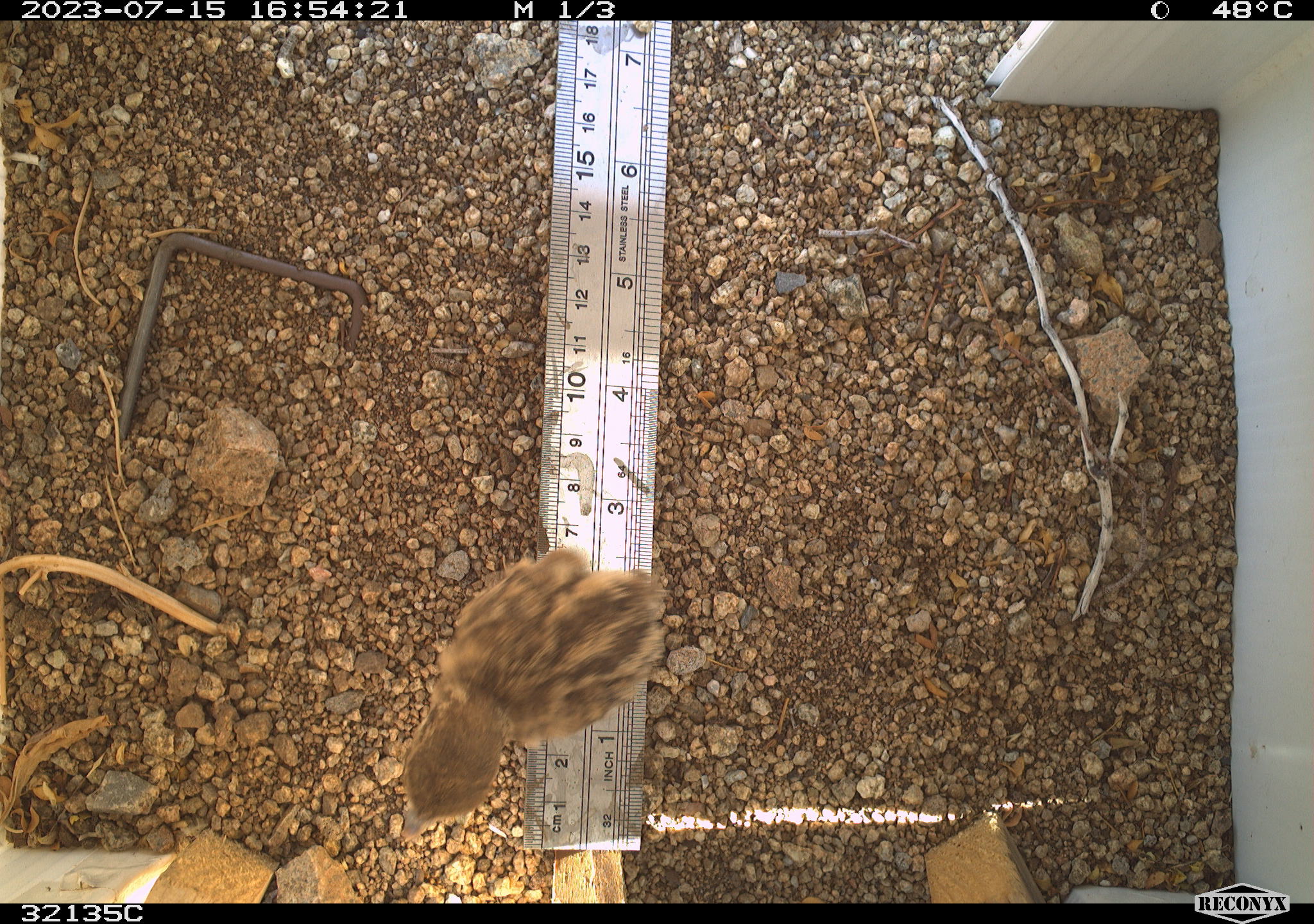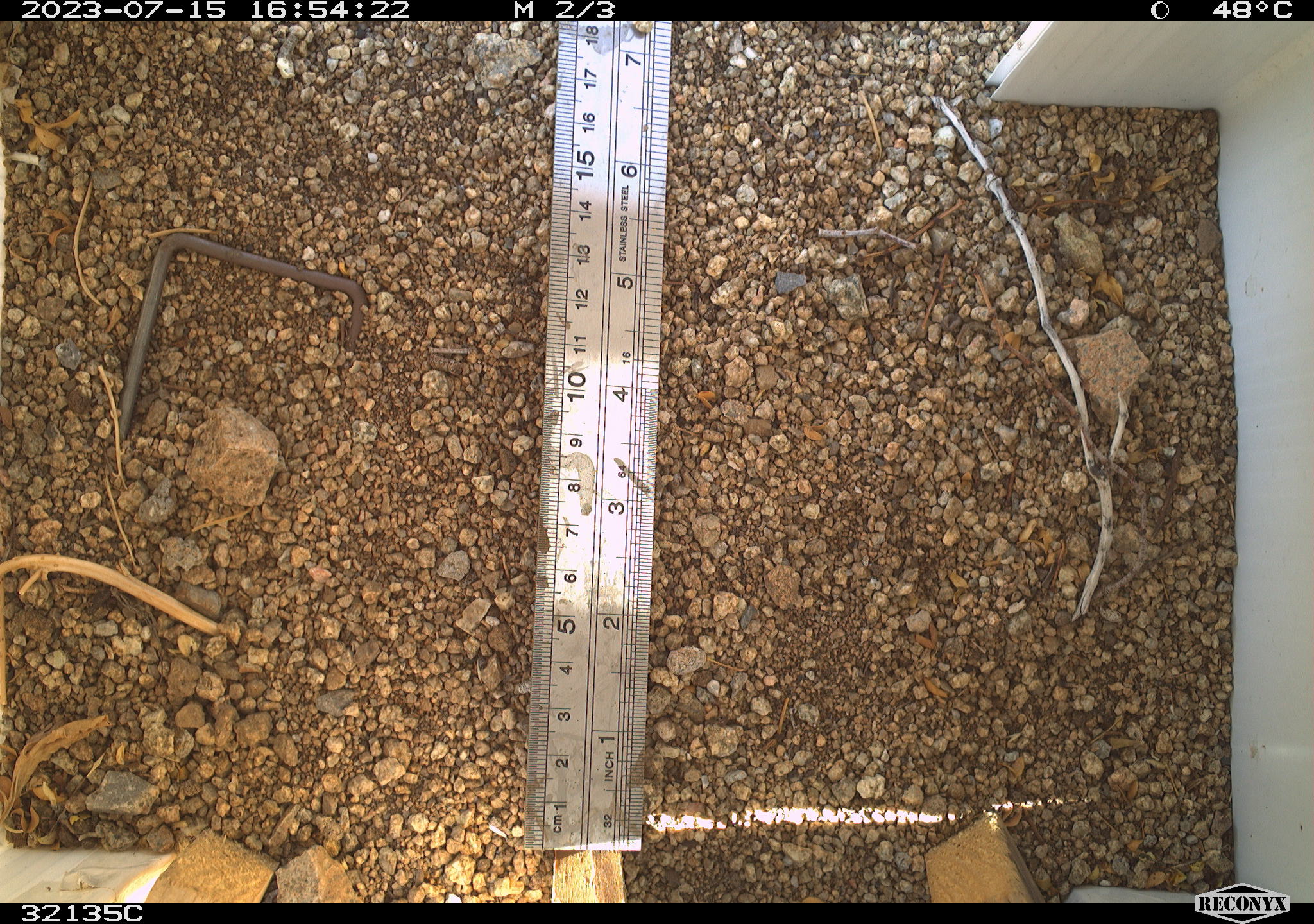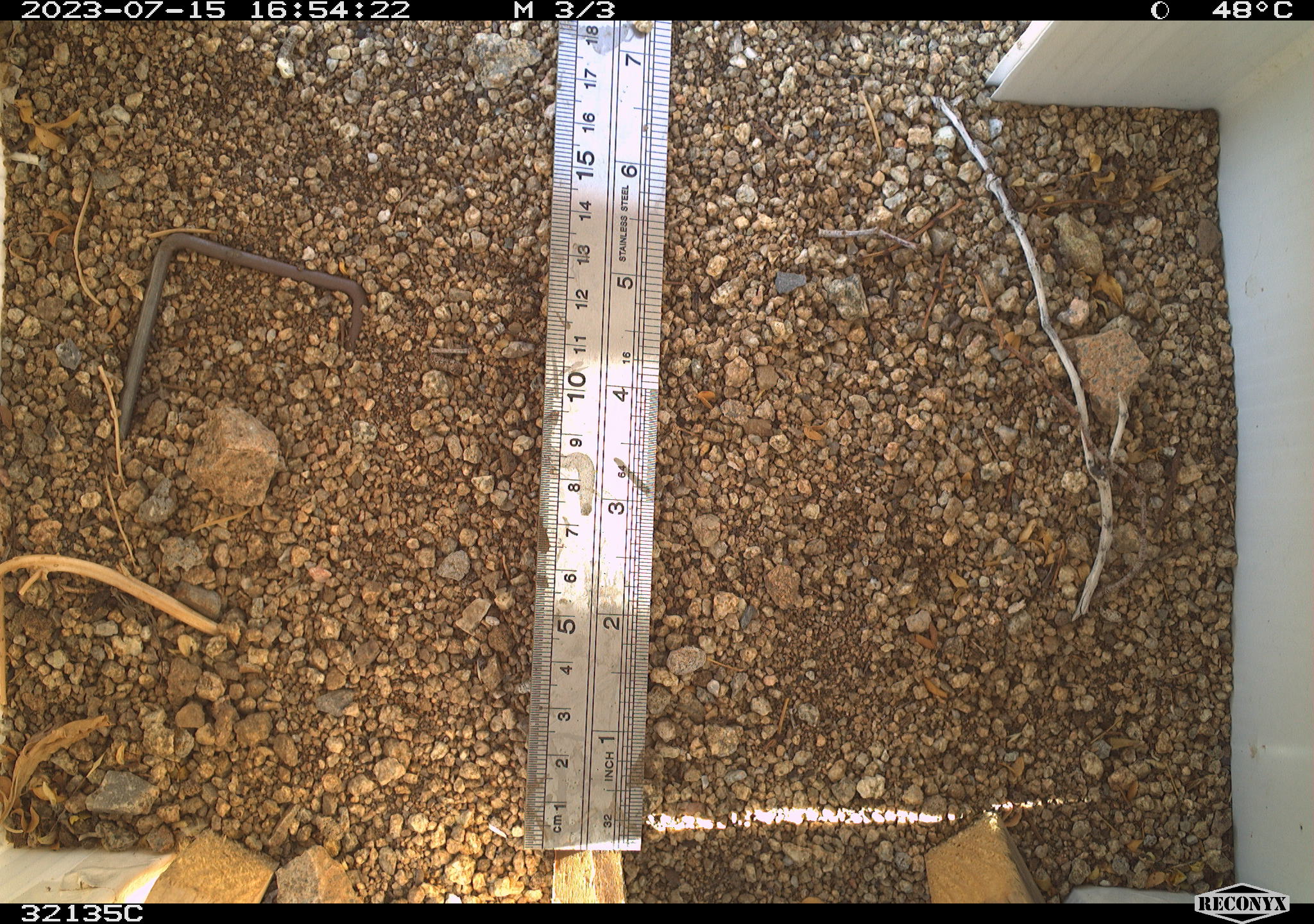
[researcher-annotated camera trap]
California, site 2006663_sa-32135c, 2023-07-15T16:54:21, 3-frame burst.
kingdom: Animalia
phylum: Chordata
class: Aves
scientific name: Aves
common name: bird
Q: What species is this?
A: Bird (Aves).